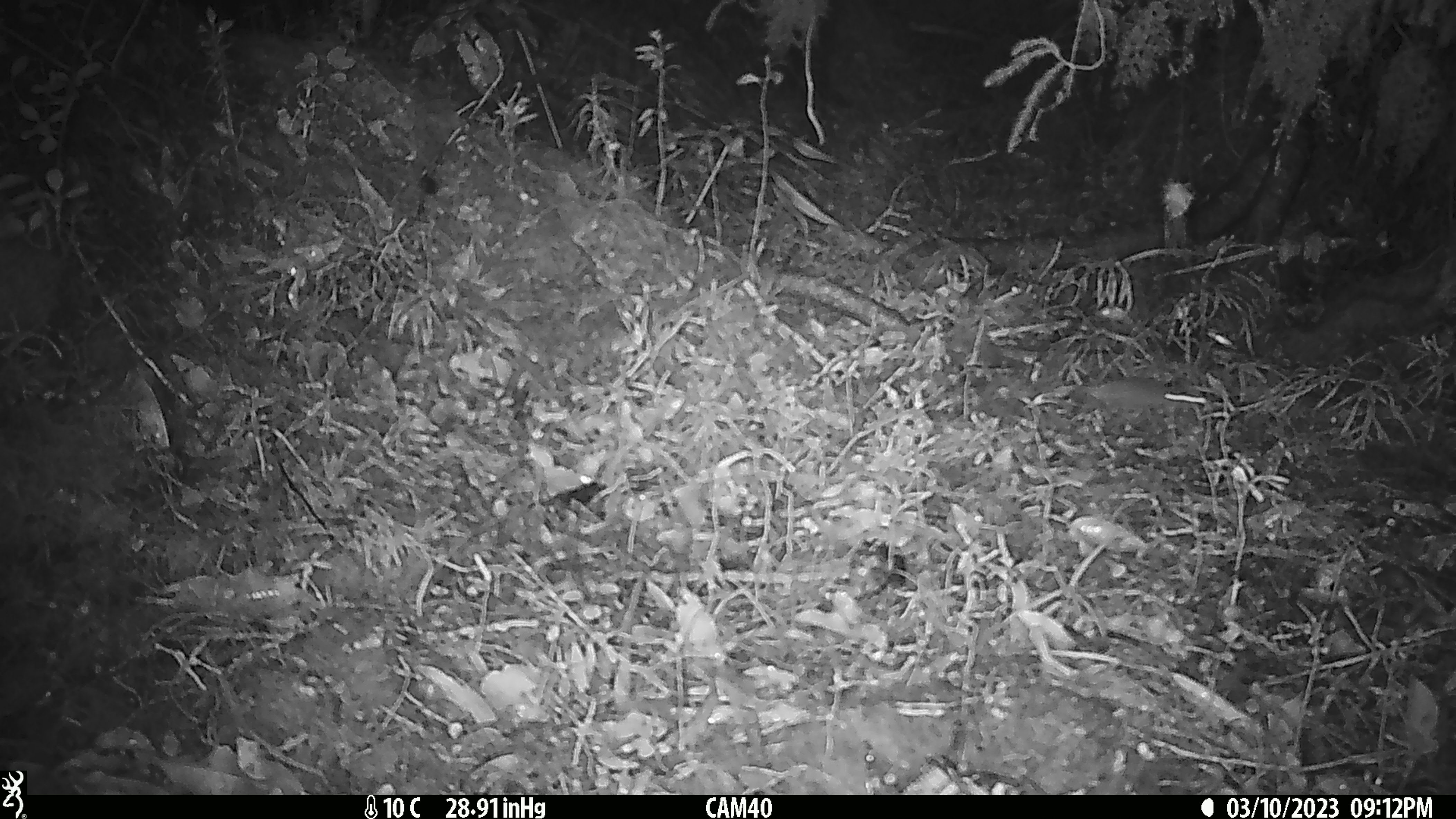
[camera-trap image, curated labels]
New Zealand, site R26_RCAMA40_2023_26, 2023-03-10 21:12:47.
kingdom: Animalia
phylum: Chordata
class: Mammalia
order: Rodentia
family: Muridae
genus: Mus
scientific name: Mus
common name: mouse